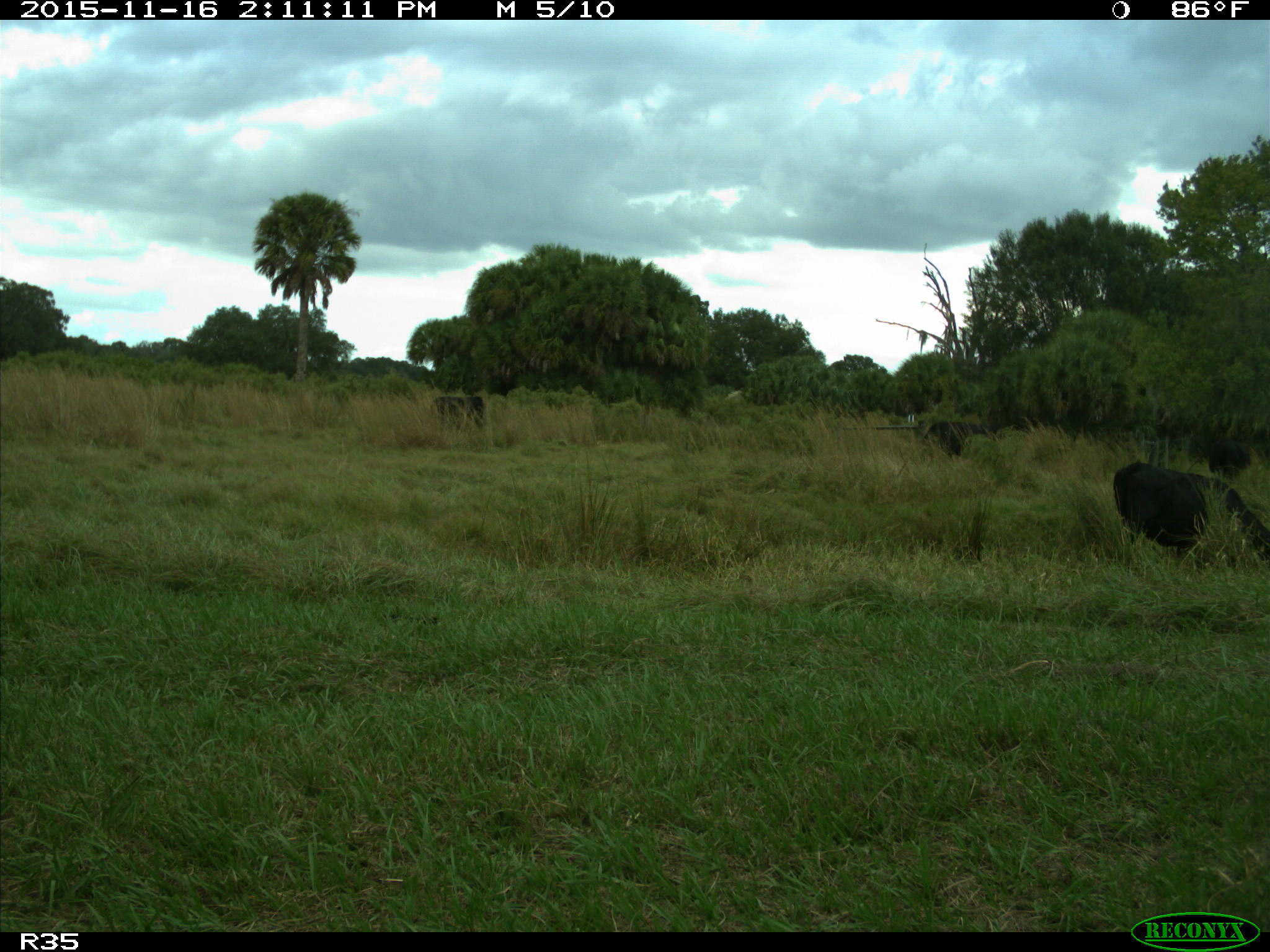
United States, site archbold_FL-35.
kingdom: Animalia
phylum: Chordata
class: Mammalia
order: Artiodactyla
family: Bovidae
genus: Bos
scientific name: Bos taurus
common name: domestic cow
Bos taurus (domestic cow).